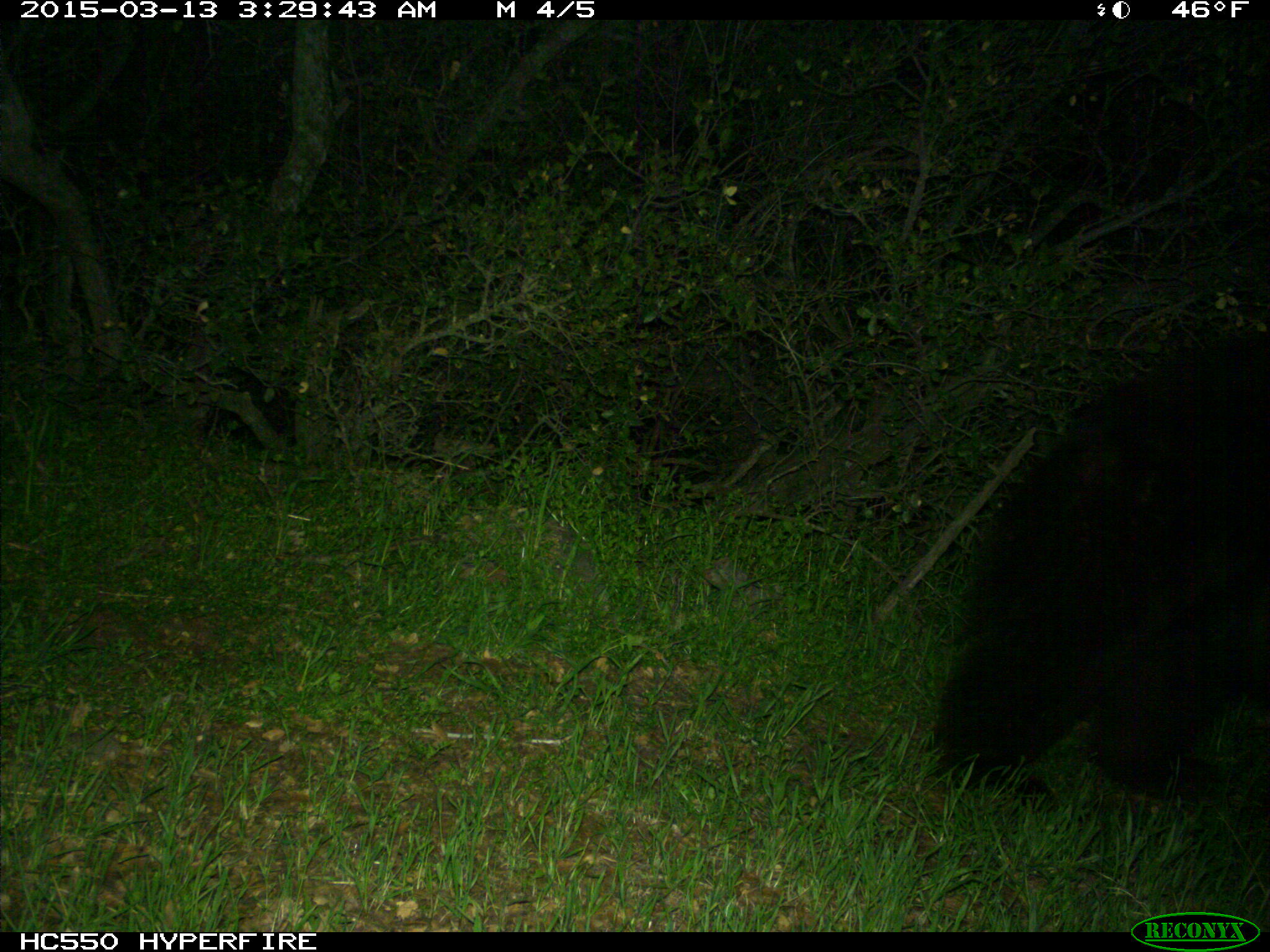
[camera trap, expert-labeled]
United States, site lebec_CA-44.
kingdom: Animalia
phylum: Chordata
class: Mammalia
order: Carnivora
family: Ursidae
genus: Ursus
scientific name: Ursus americanus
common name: american black bear